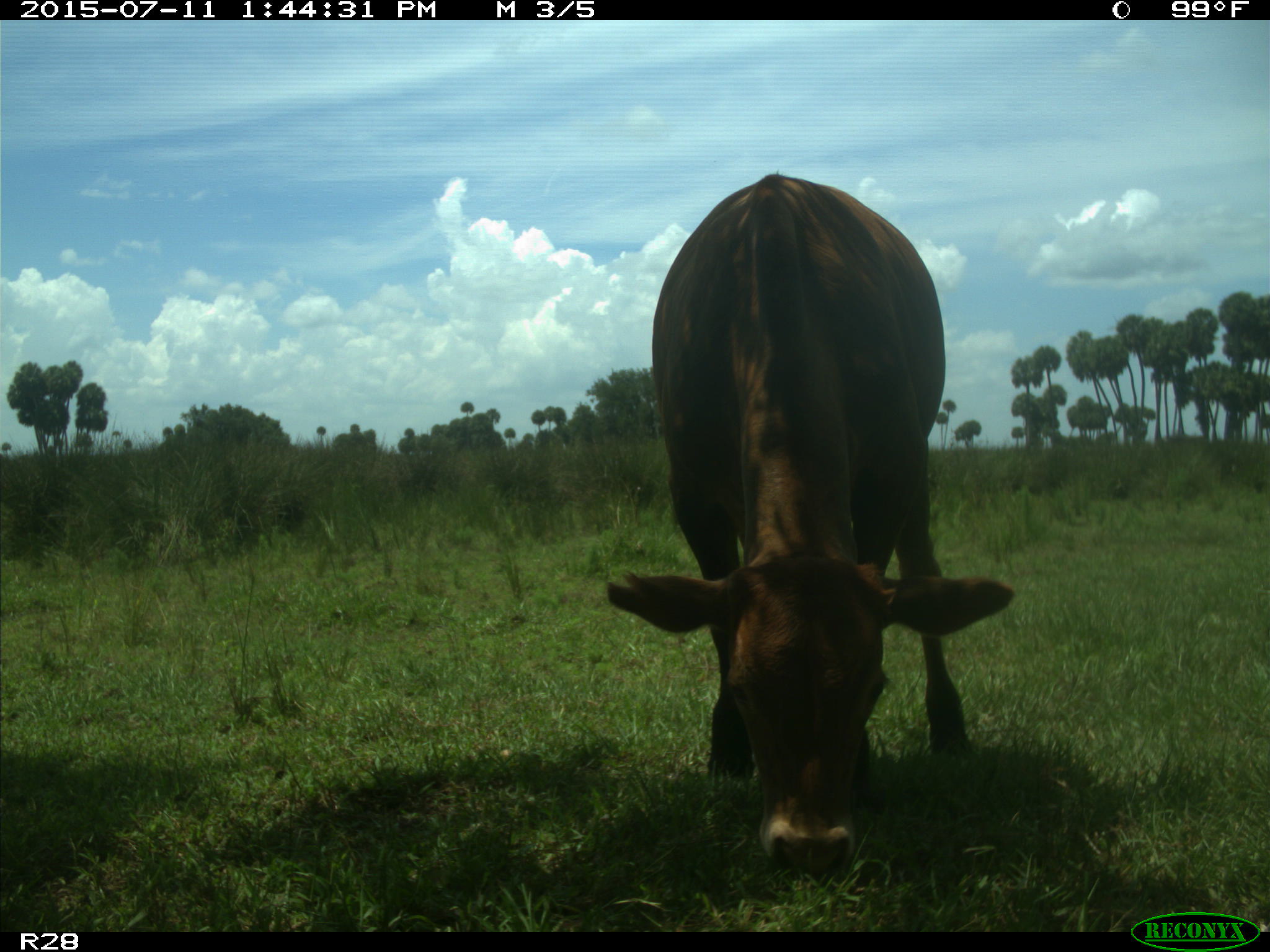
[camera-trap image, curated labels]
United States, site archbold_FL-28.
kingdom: Animalia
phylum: Chordata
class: Mammalia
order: Artiodactyla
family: Bovidae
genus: Bos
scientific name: Bos taurus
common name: domestic cow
Bos taurus (domestic cow).